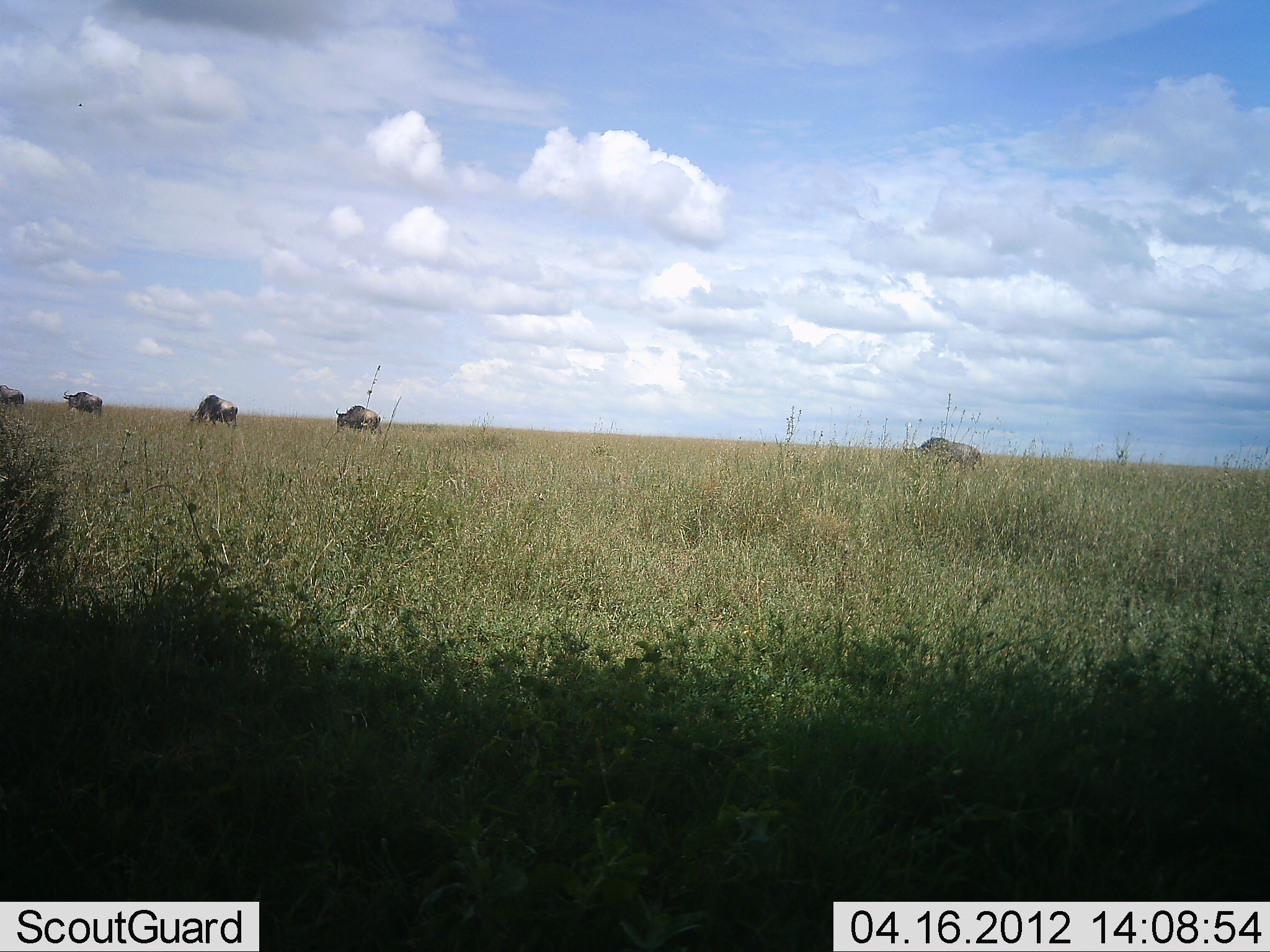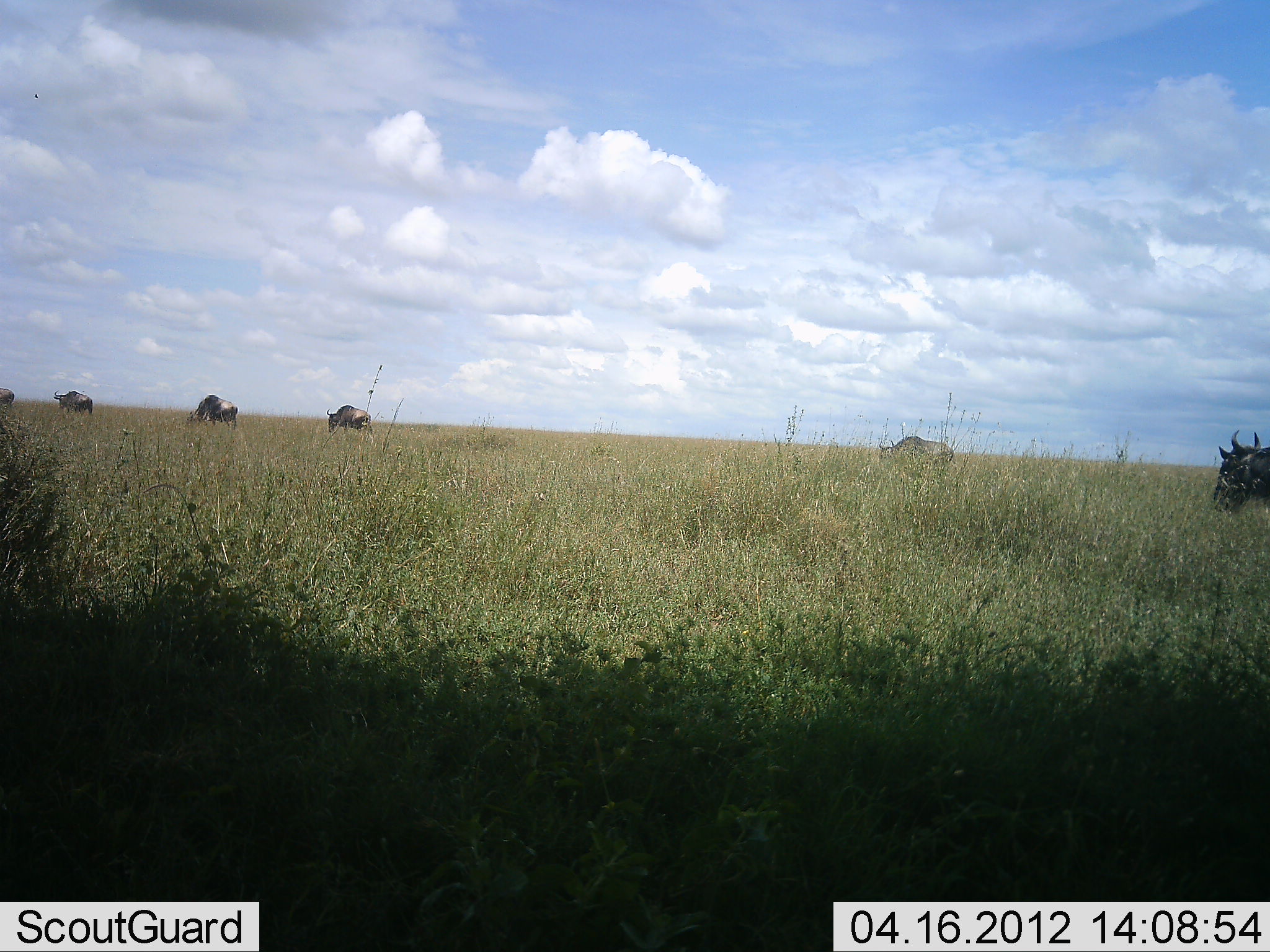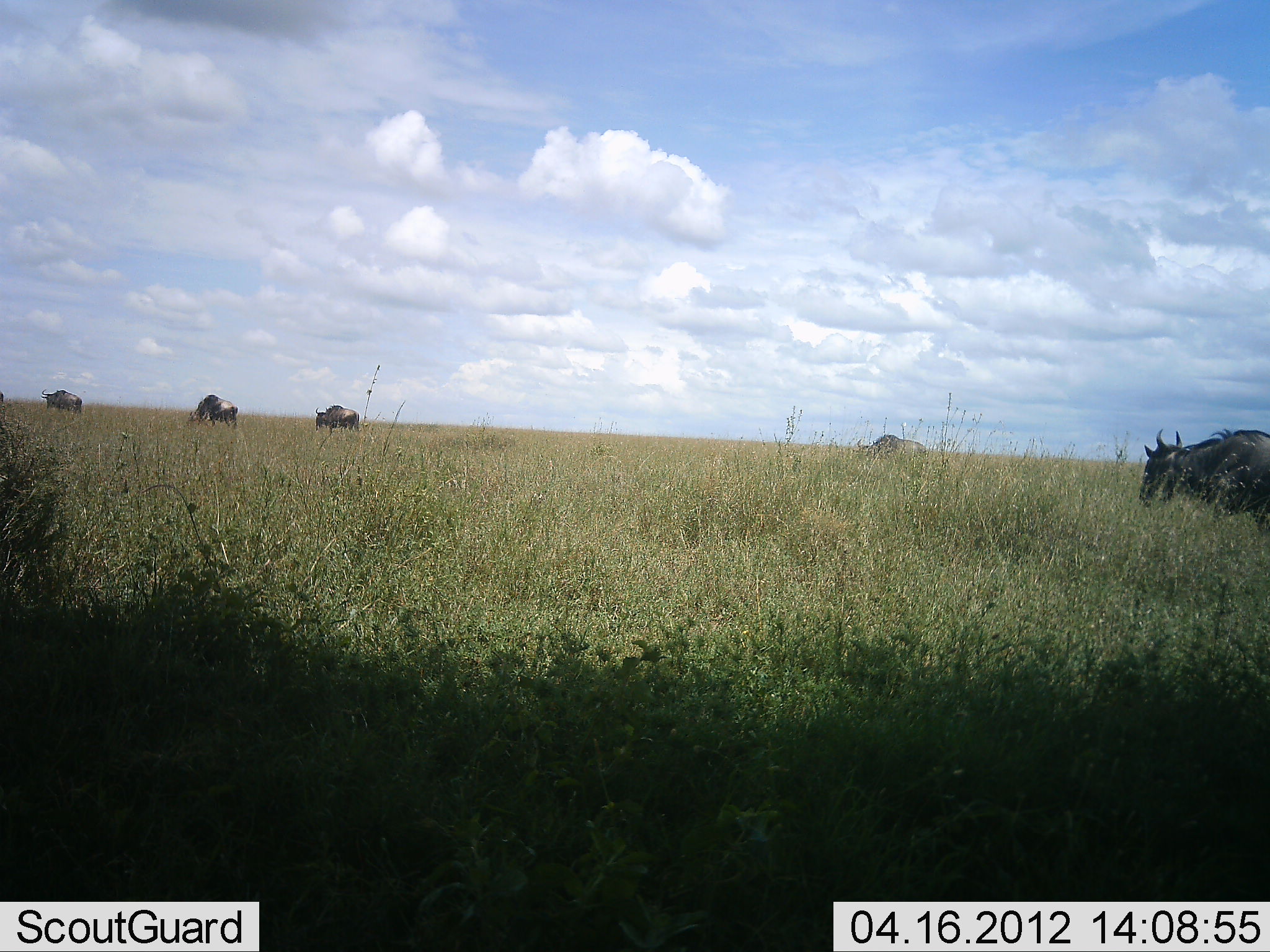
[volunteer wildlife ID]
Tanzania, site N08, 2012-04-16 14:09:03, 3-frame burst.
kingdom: Animalia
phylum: Chordata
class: Mammalia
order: Artiodactyla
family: Bovidae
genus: Connochaetes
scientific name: Connochaetes taurinus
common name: blue wildebeest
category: wildebeest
Wildebeest (blue wildebeest) (Connochaetes taurinus), count 6. Behavior (volunteer vote fractions): standing 31%, resting 0%, moving 100%, interacting 0%. Young present (vote fraction): 0%. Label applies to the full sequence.